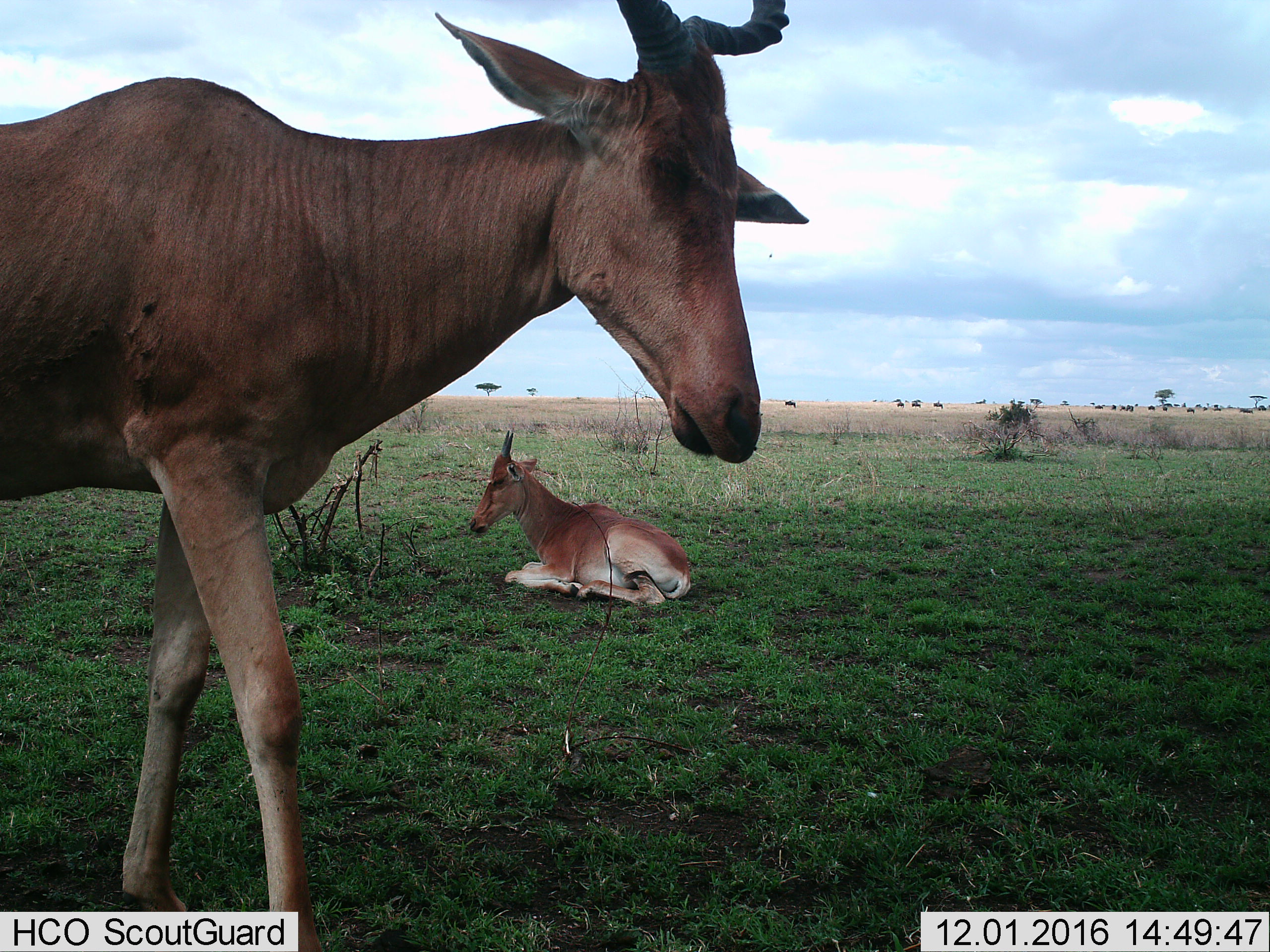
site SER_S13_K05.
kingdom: Animalia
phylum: Chordata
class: Mammalia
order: Artiodactyla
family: Bovidae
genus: Alcelaphus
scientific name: Alcelaphus buselaphus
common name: hartebeest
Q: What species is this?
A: Hartebeest (Alcelaphus buselaphus).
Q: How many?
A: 2.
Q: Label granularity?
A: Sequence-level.